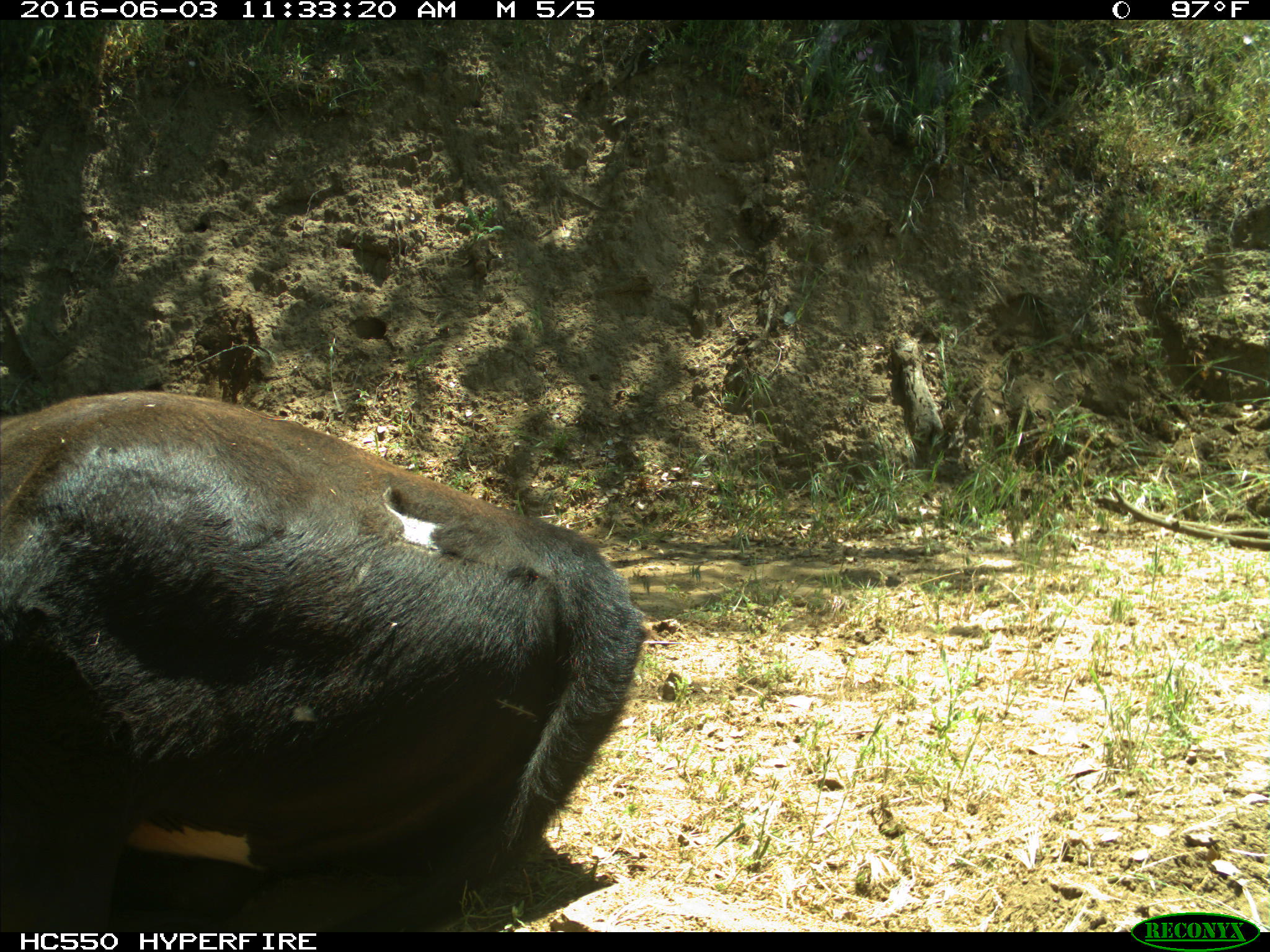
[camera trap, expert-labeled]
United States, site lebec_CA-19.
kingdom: Animalia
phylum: Chordata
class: Mammalia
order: Artiodactyla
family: Bovidae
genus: Bos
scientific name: Bos taurus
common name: domestic cow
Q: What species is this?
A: Bos taurus (domestic cow).